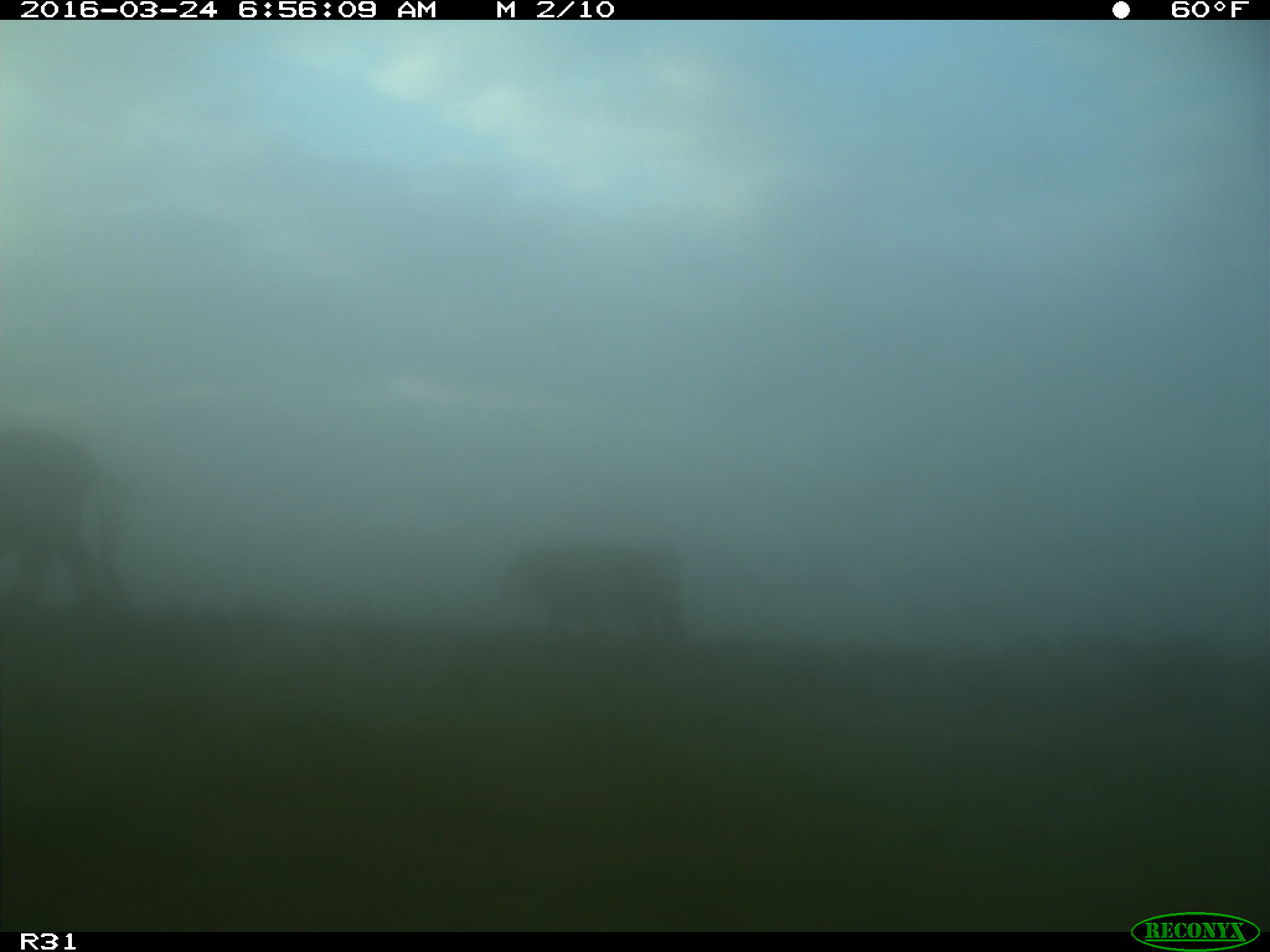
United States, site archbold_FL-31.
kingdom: Animalia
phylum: Chordata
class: Mammalia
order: Artiodactyla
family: Bovidae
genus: Bos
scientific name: Bos taurus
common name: domestic cow